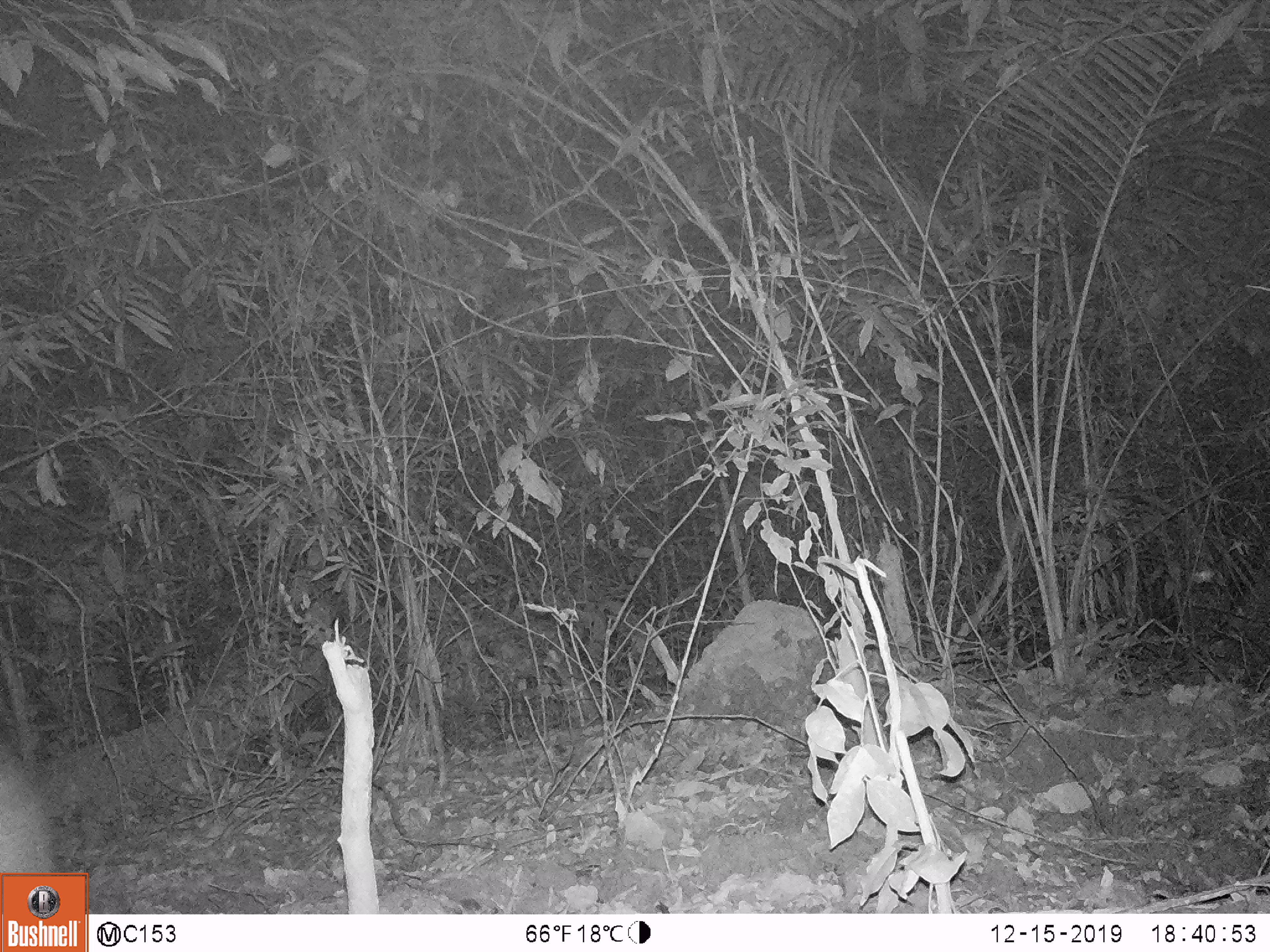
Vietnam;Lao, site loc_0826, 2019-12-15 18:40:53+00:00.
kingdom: Animalia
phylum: Chordata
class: Mammalia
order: Artiodactyla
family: Suidae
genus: Sus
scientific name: Sus scrofa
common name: eurasian wild pig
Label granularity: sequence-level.